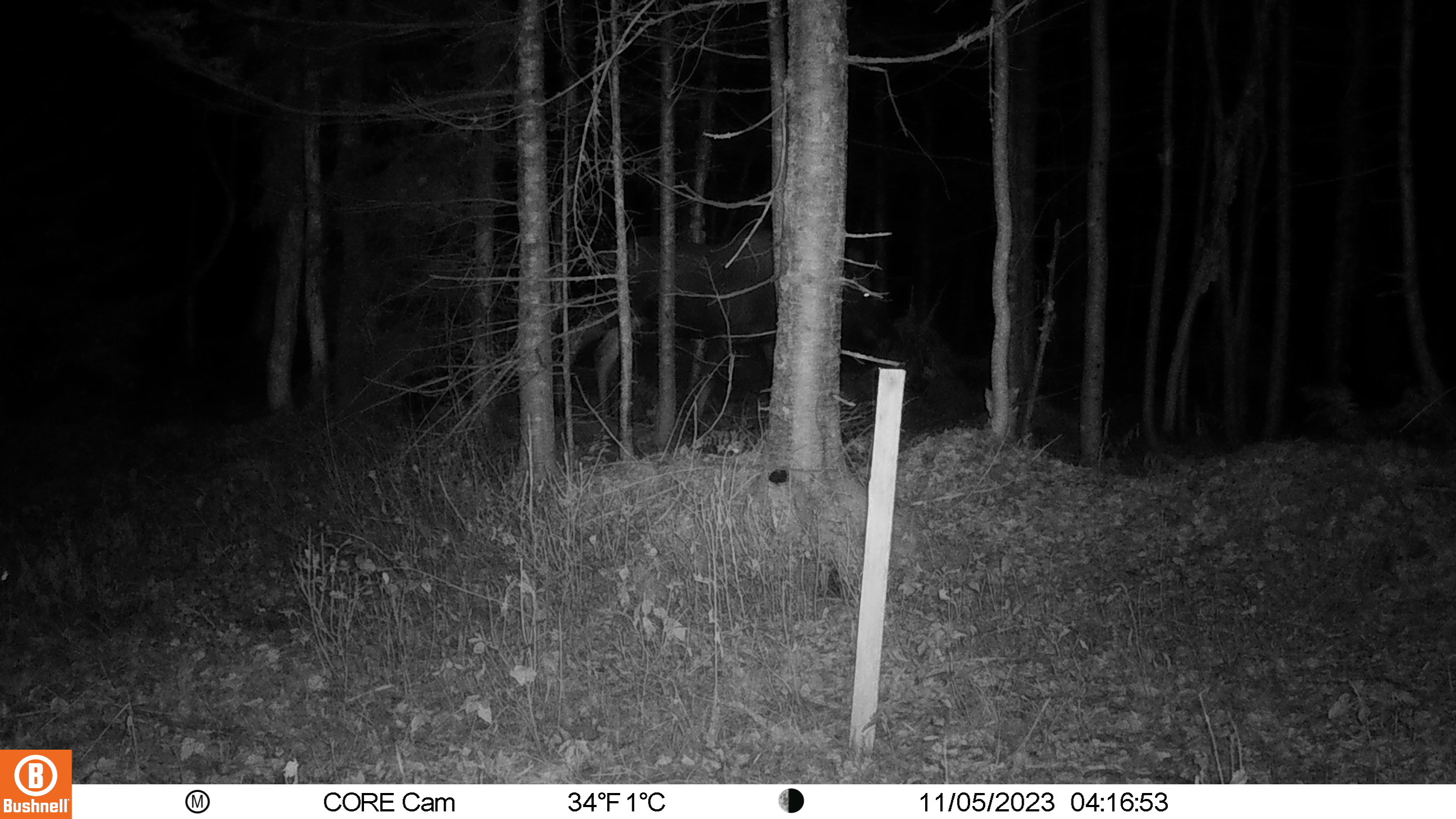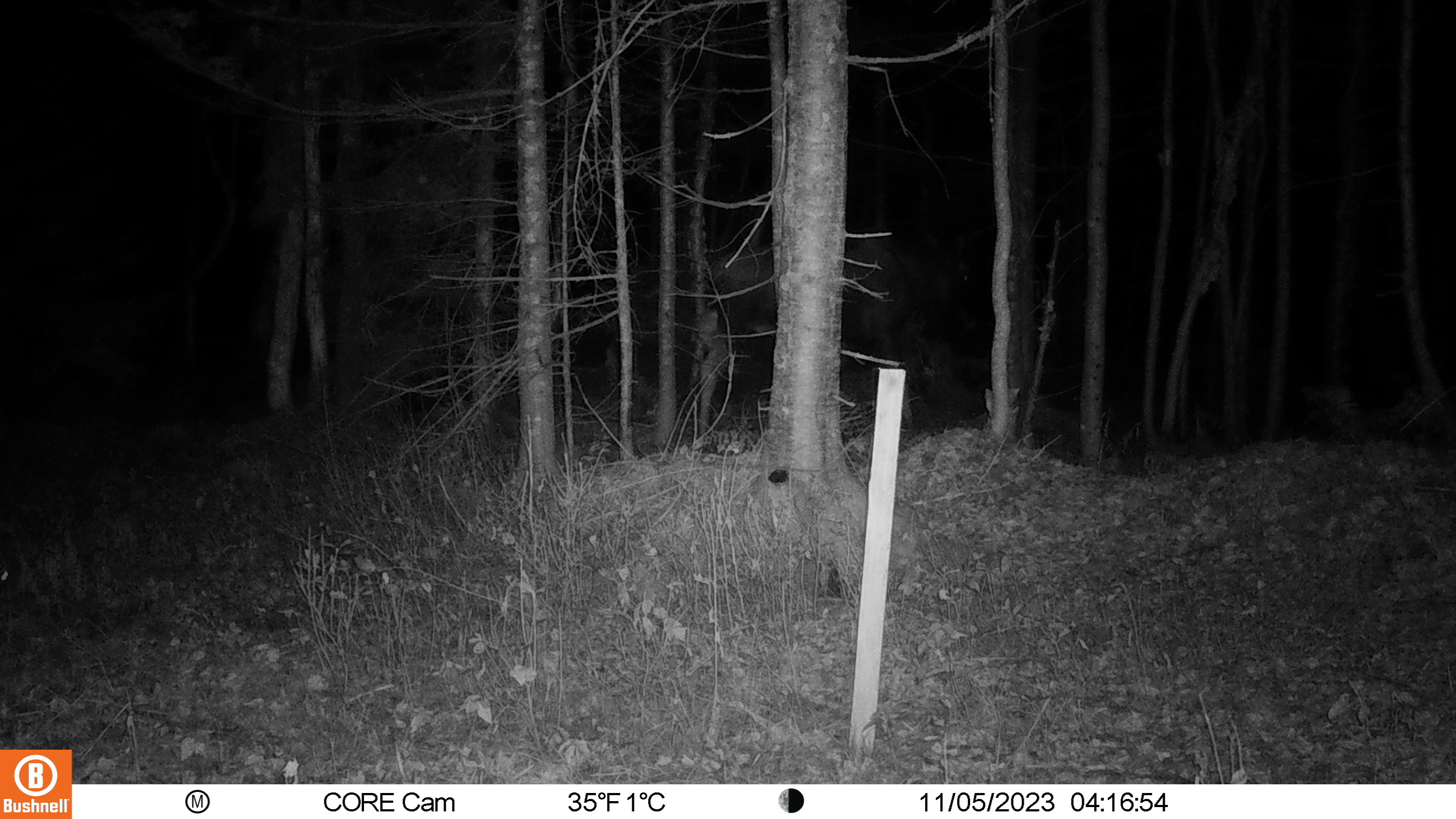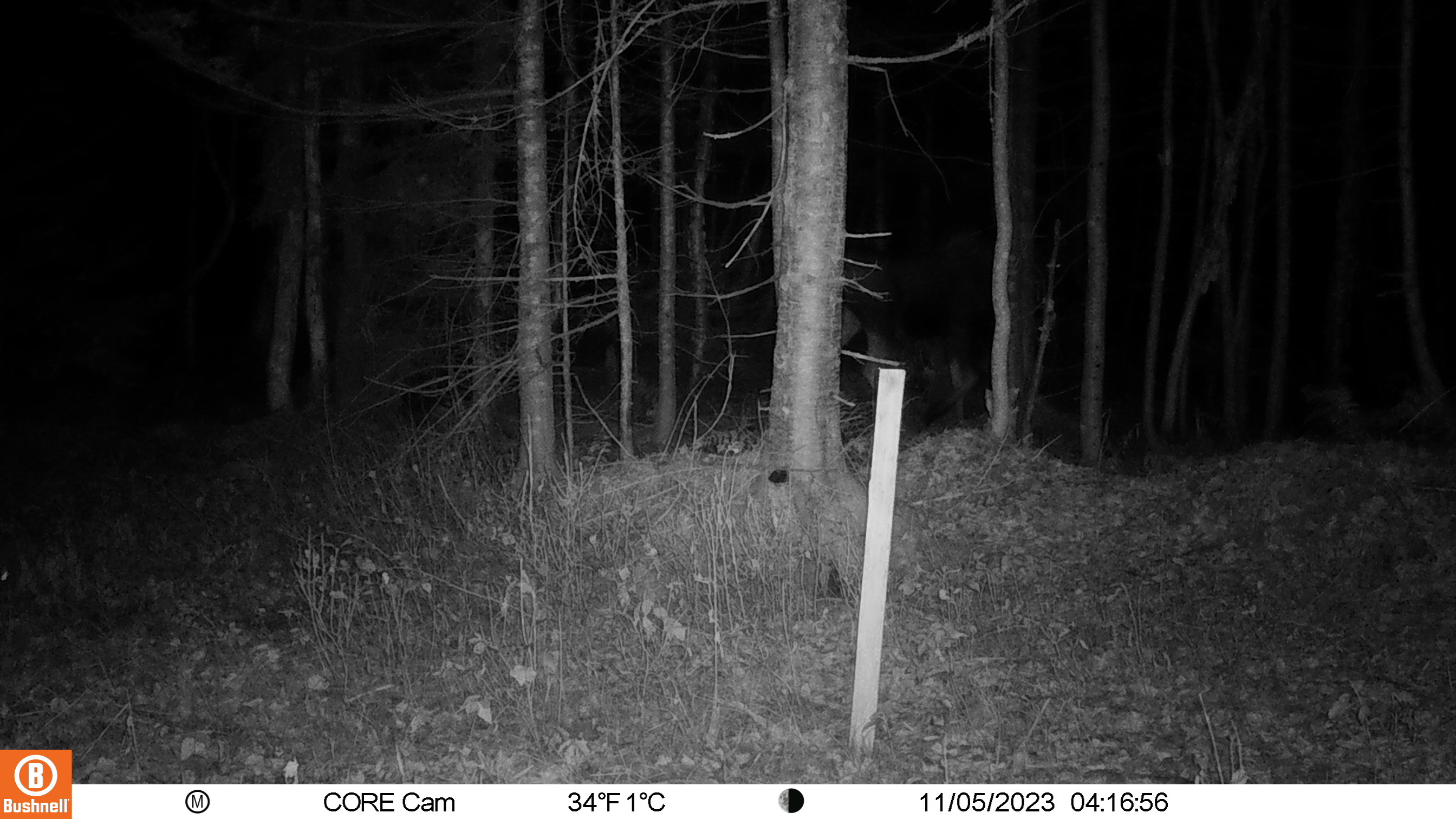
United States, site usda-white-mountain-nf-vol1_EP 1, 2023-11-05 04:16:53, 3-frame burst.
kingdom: Animalia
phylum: Chordata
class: Mammalia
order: Artiodactyla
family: Cervidae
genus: Alces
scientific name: Alces alces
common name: moose